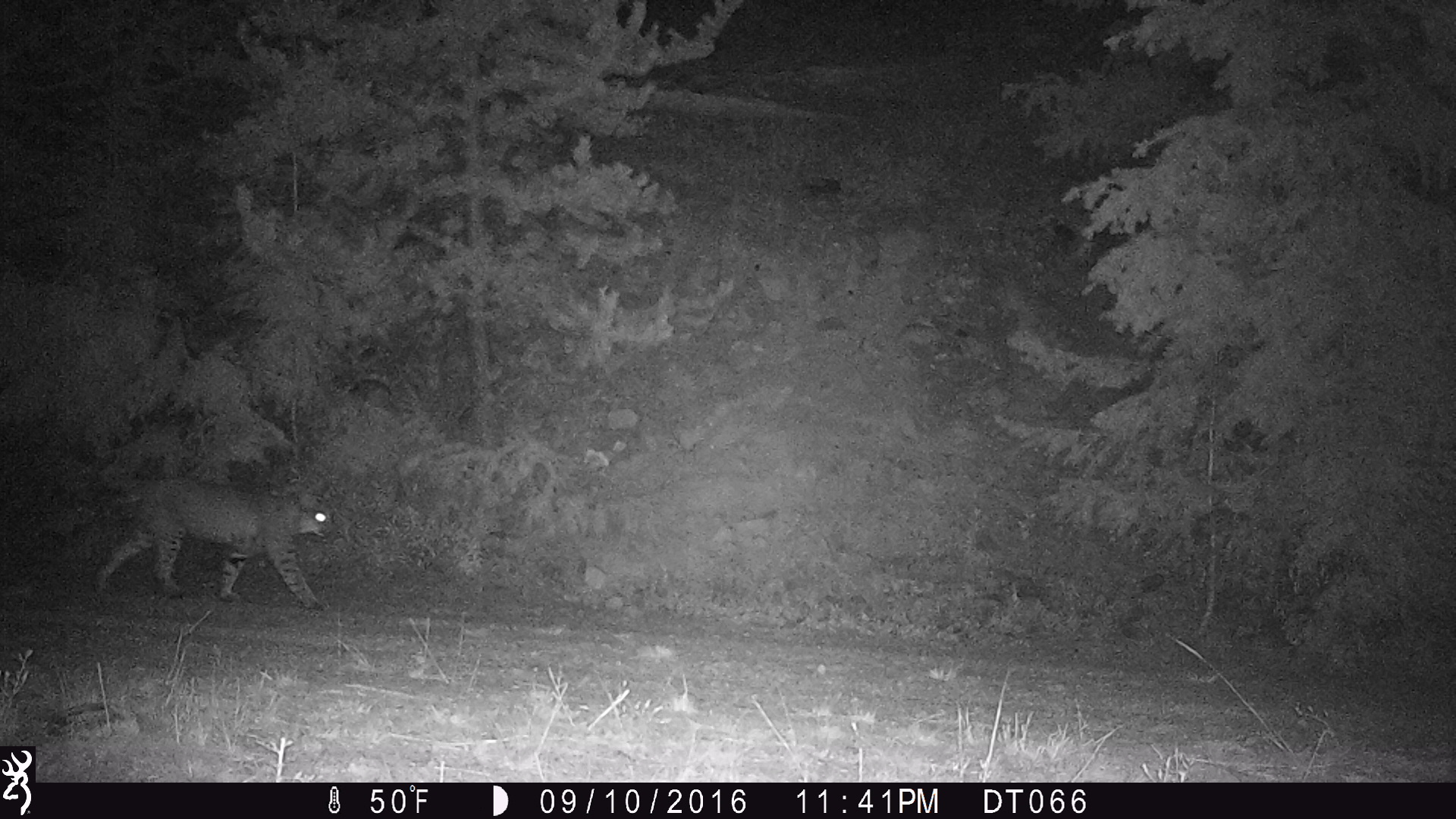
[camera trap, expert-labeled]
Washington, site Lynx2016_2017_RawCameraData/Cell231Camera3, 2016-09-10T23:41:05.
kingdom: Animalia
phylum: Chordata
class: Mammalia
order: Carnivora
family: Felidae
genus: Lynx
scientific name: Lynx rufus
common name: bobcat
Lynx rufus (bobcat). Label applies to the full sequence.